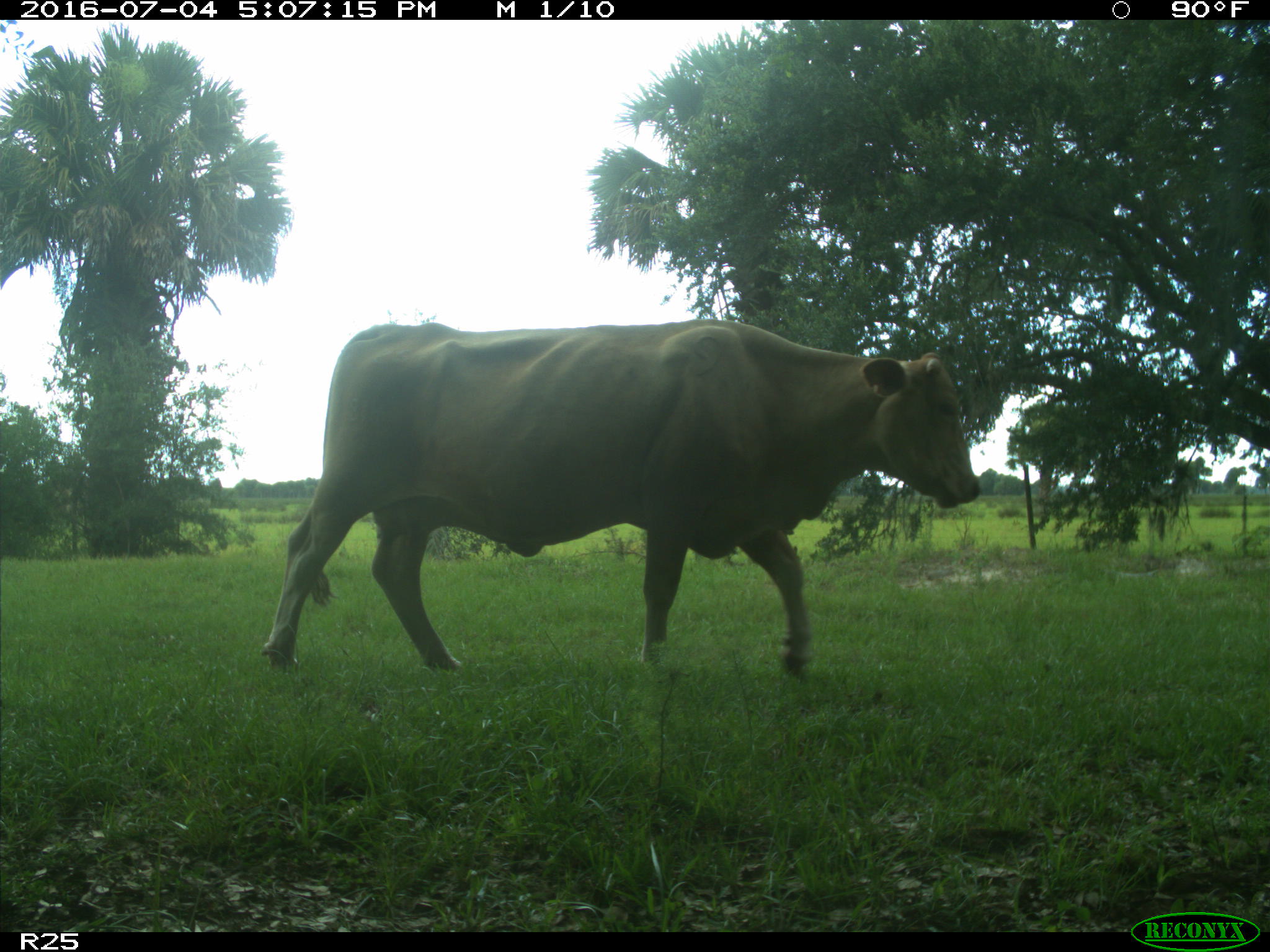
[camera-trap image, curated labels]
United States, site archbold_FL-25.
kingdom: Animalia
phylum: Chordata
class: Mammalia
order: Artiodactyla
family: Bovidae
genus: Bos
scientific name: Bos taurus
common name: domestic cow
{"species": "Bos taurus (domestic cow)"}